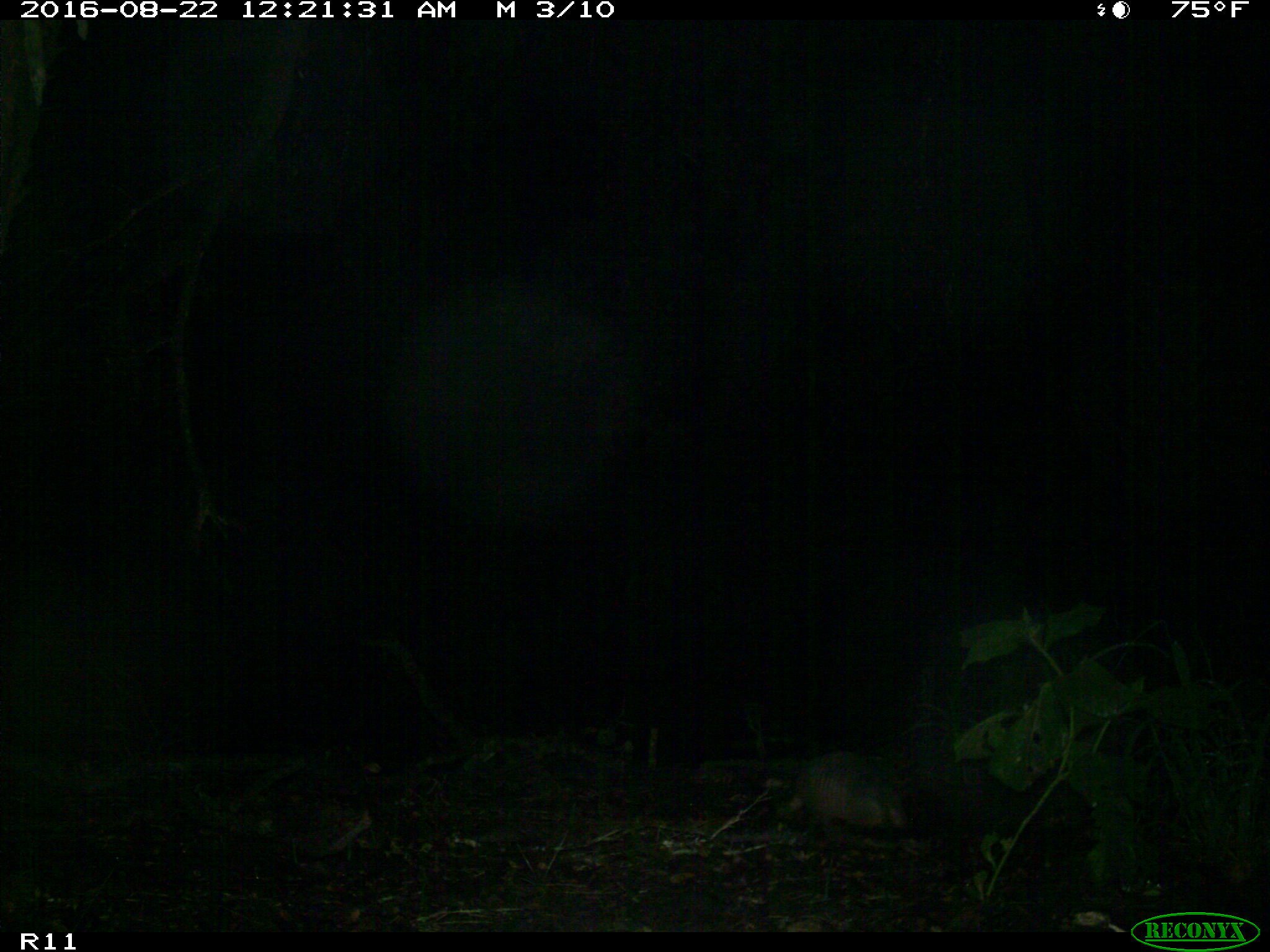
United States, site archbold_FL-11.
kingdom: Animalia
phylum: Chordata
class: Mammalia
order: Cingulata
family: Dasypodidae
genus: Dasypus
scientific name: Dasypus novemcinctus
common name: nine-banded armadillo